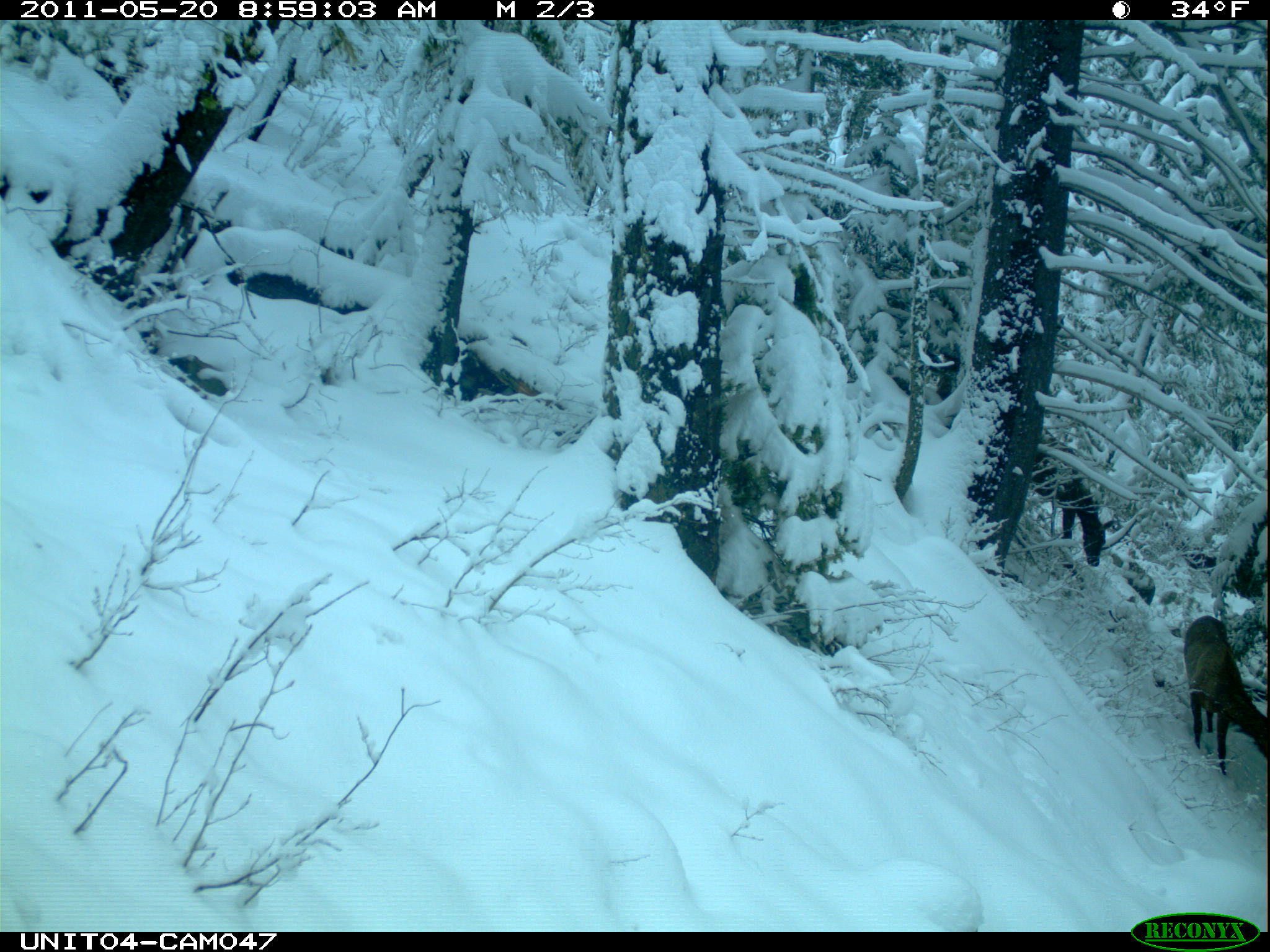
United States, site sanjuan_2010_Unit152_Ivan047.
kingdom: Animalia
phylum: Chordata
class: Mammalia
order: Artiodactyla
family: Cervidae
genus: Cervus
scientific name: Cervus elaphus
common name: red deer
Cervus elaphus (red deer).